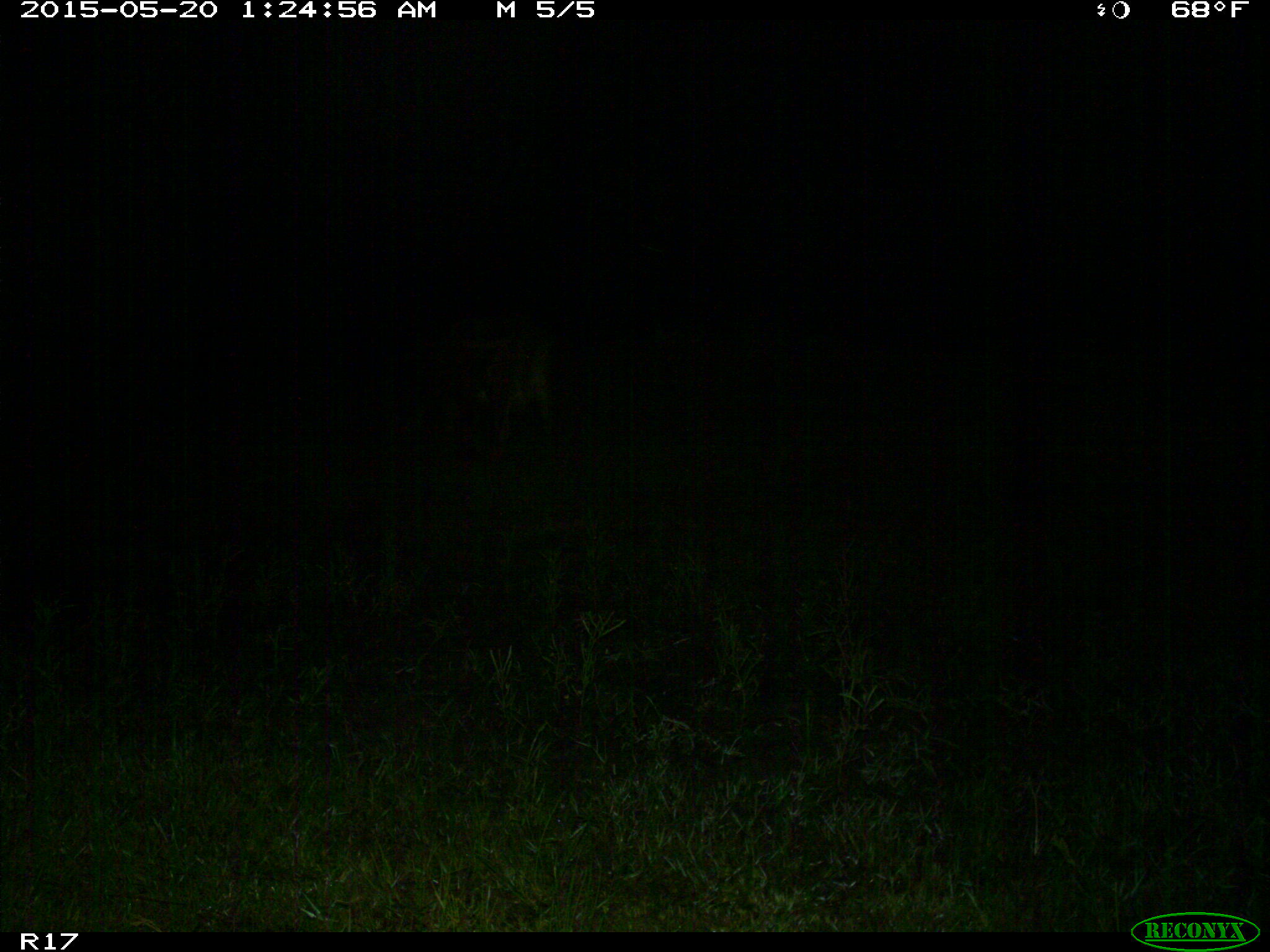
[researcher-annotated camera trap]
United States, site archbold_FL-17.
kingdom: Animalia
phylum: Chordata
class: Mammalia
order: Artiodactyla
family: Bovidae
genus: Bos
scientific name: Bos taurus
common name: domestic cow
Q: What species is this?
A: Bos taurus (domestic cow).